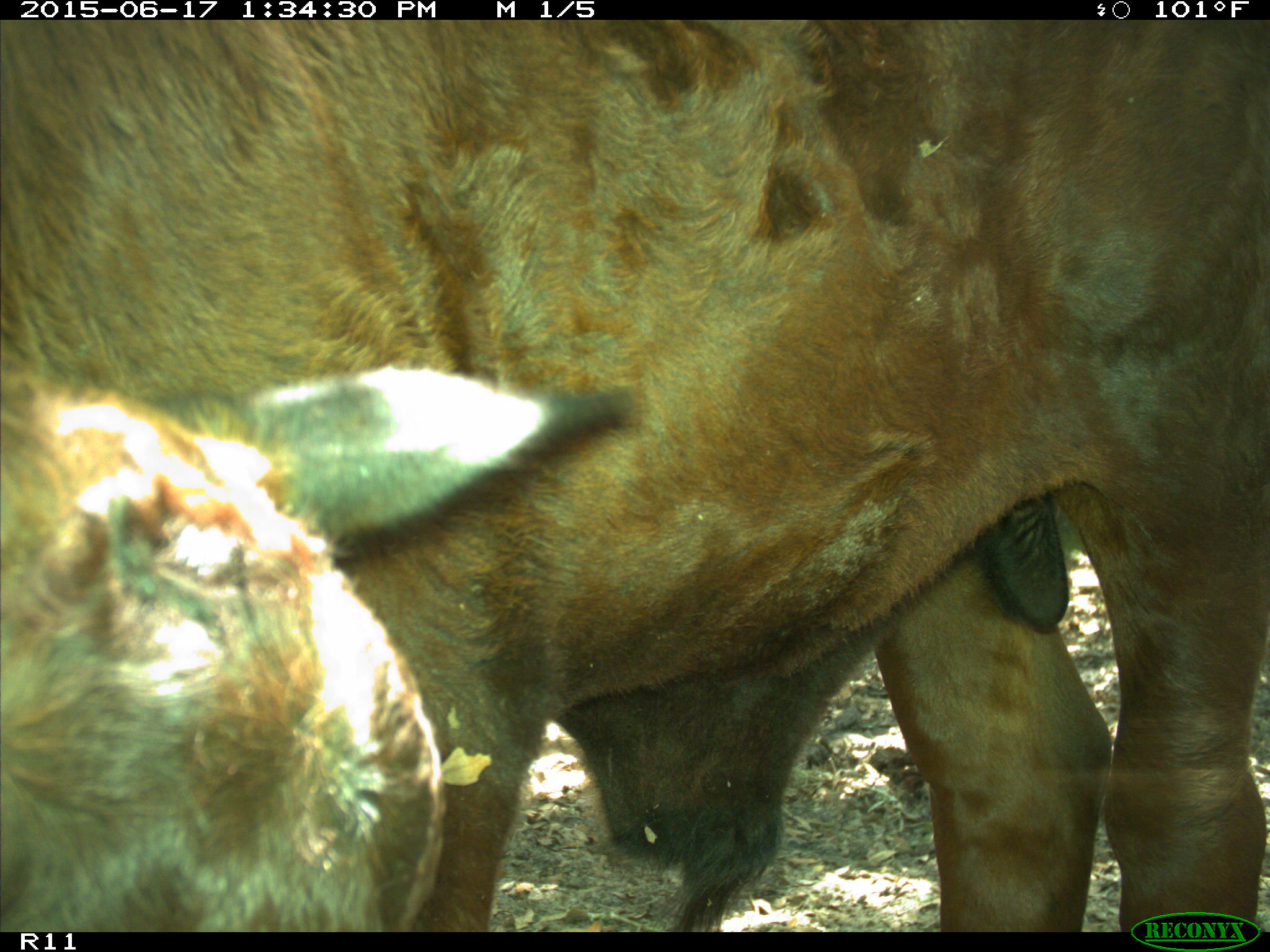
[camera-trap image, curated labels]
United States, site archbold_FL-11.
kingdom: Animalia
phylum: Chordata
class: Mammalia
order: Artiodactyla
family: Bovidae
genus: Bos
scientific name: Bos taurus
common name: domestic cow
Bos taurus (domestic cow).